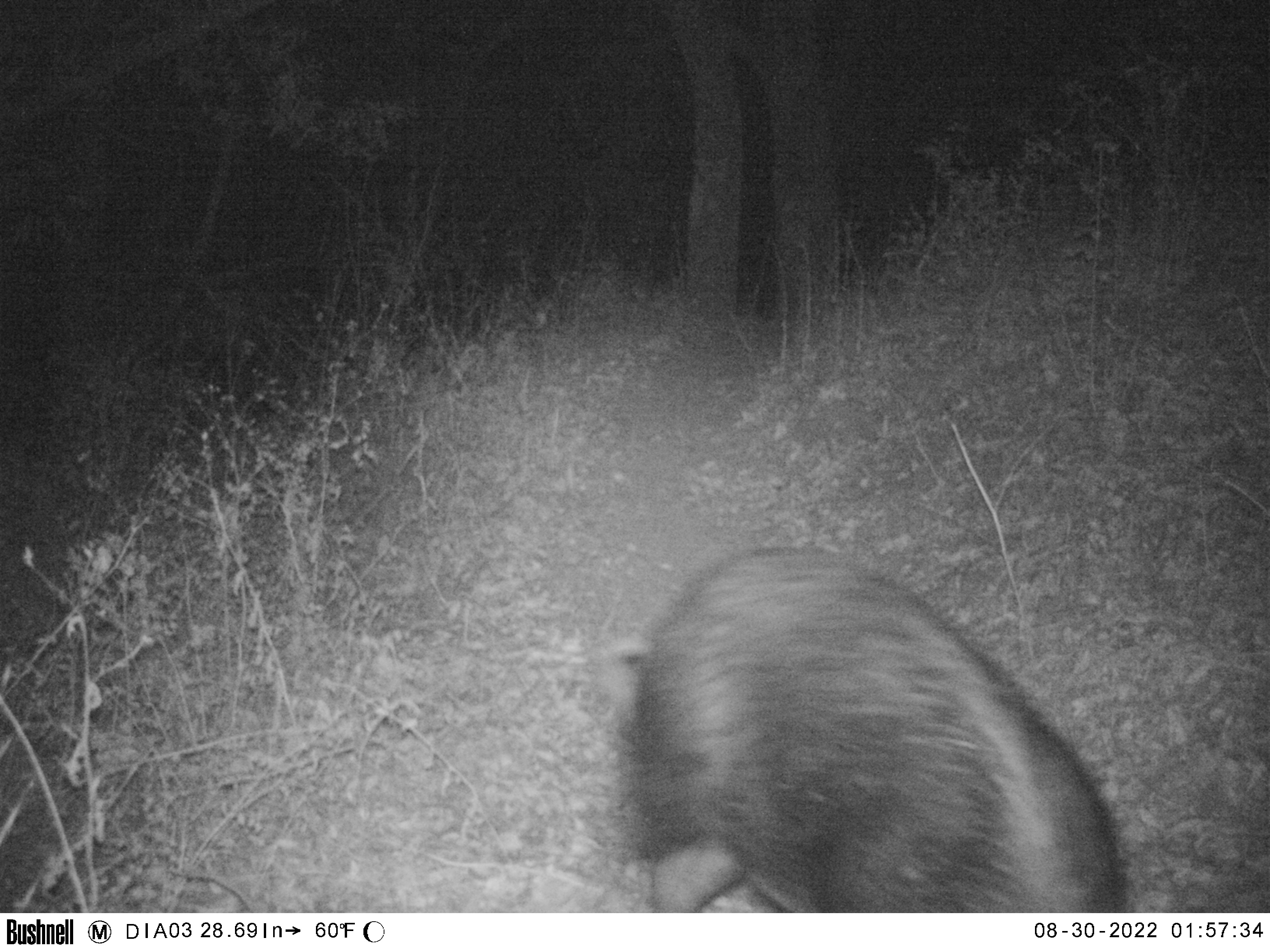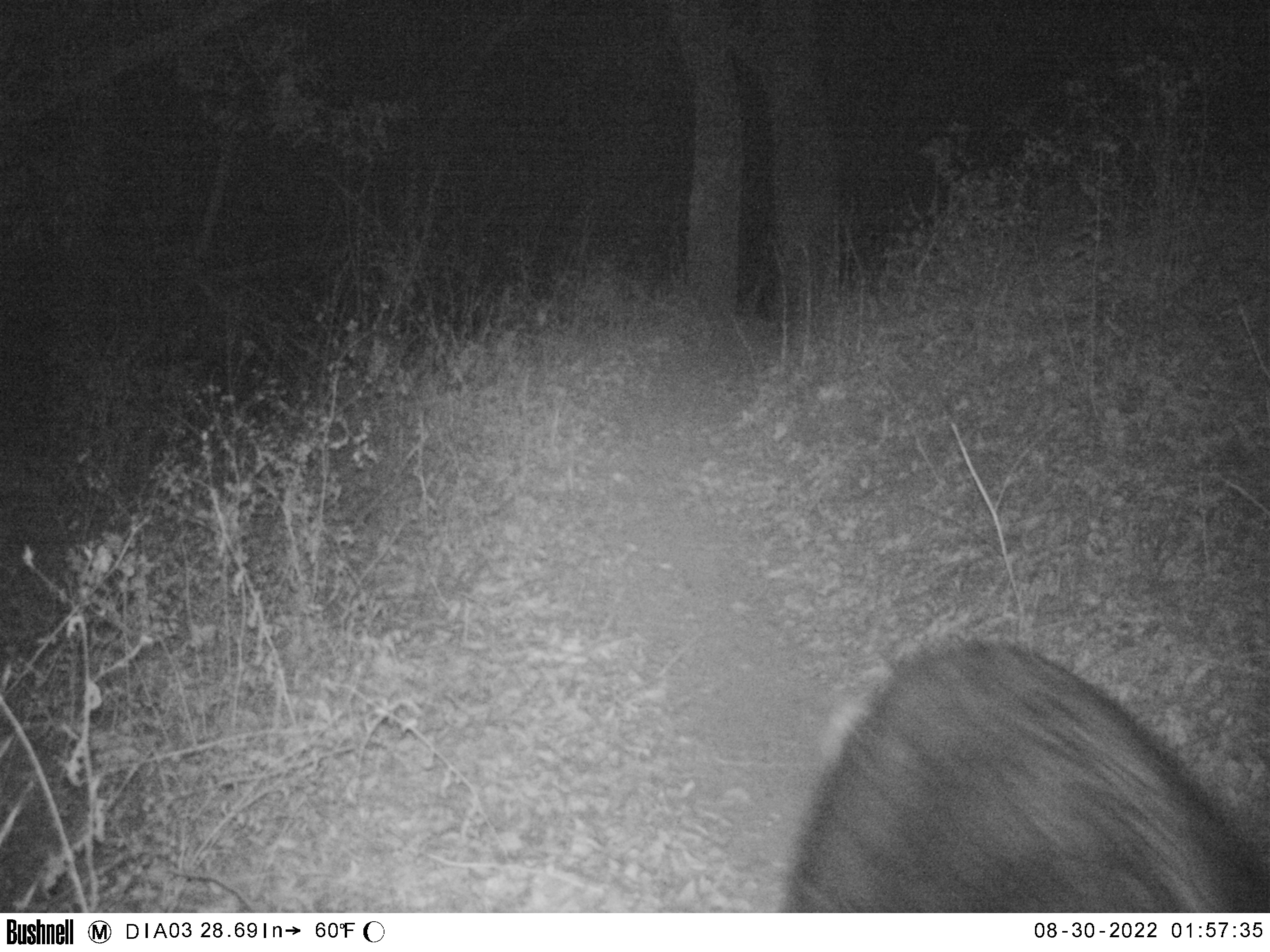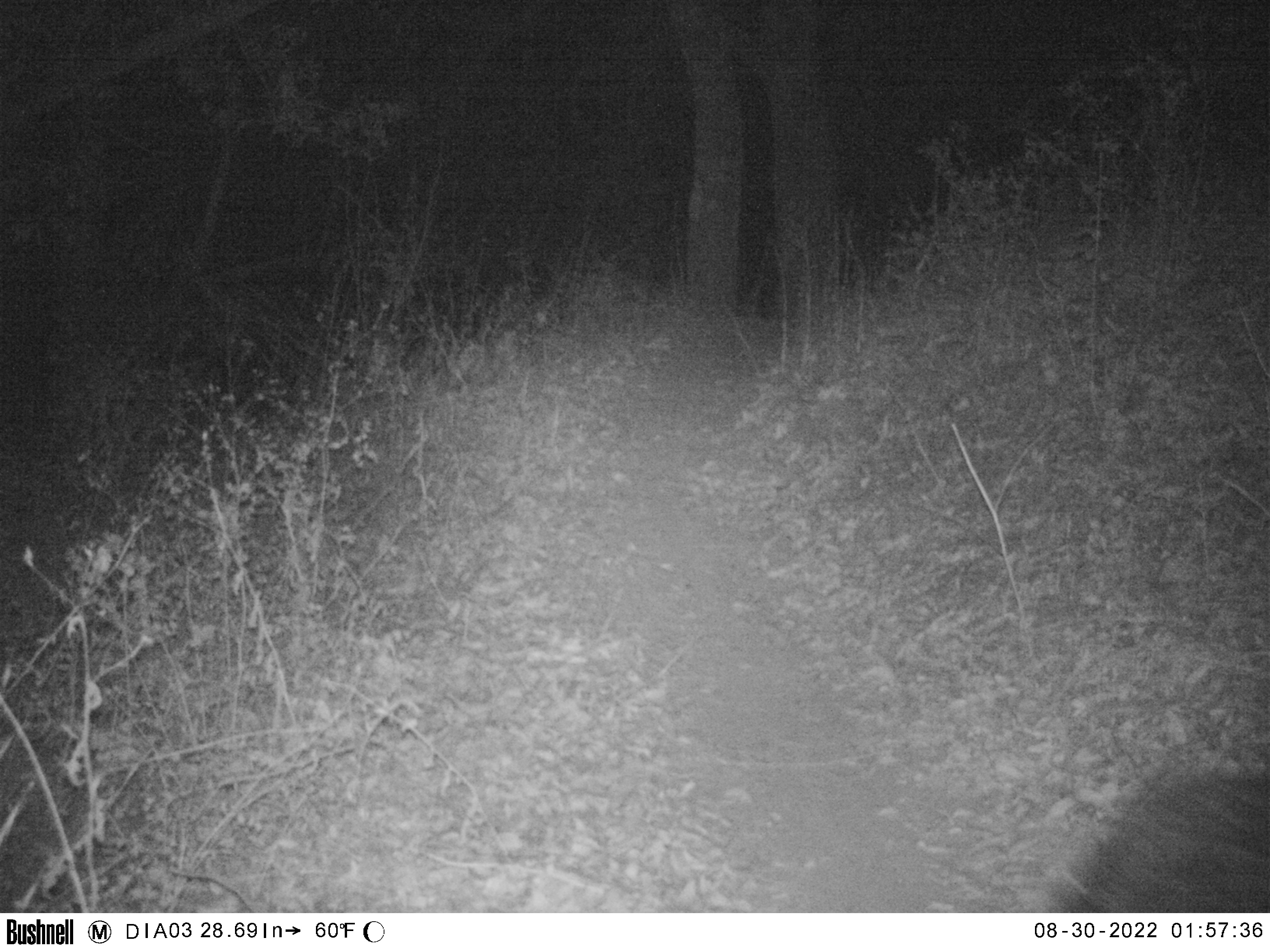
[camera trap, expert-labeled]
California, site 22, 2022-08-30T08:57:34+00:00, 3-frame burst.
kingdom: Animalia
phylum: Chordata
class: Mammalia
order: Artiodactyla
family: Suidae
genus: Sus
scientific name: Sus scrofa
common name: wild boar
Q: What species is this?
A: Wild boar (Sus scrofa).